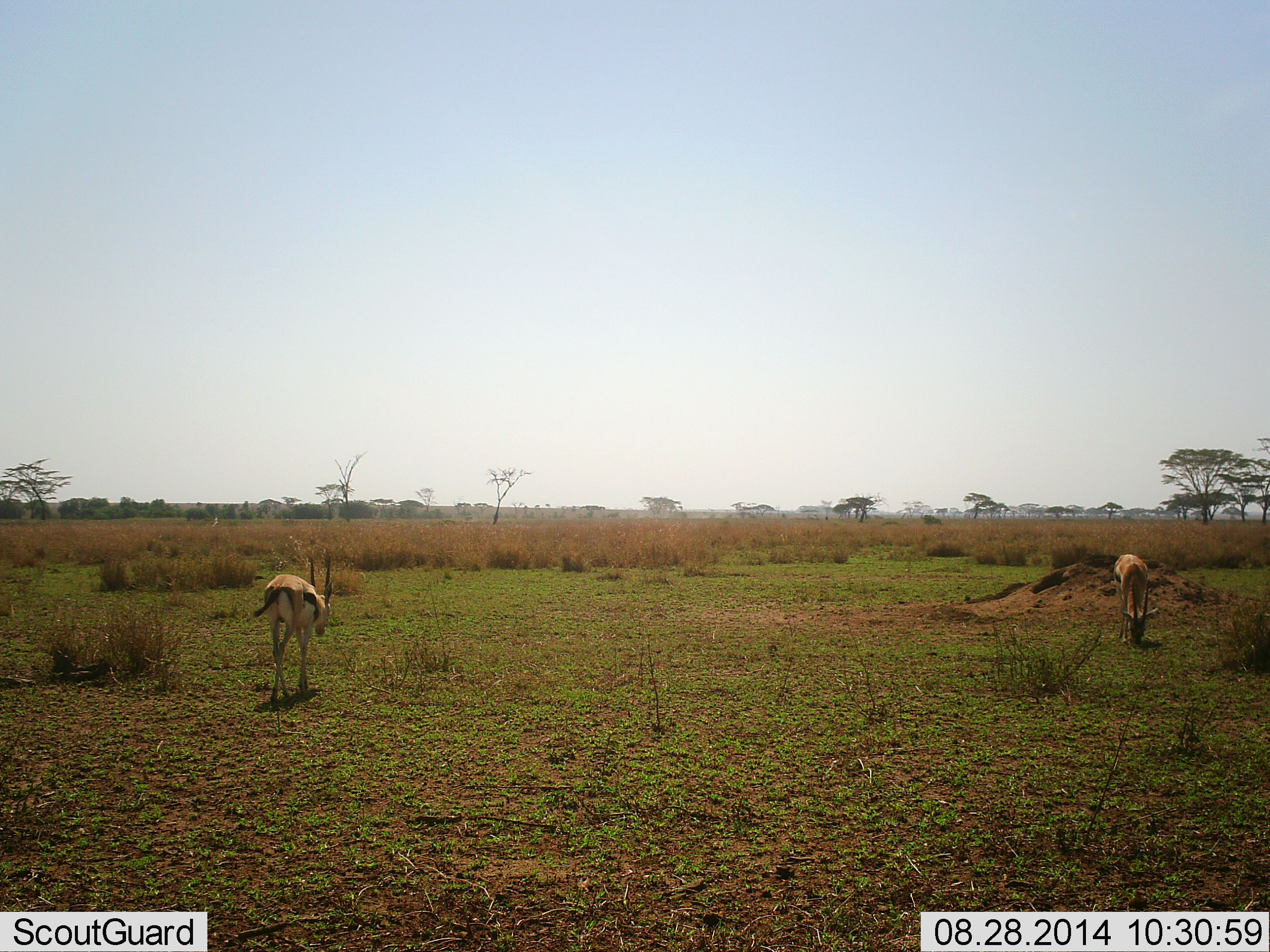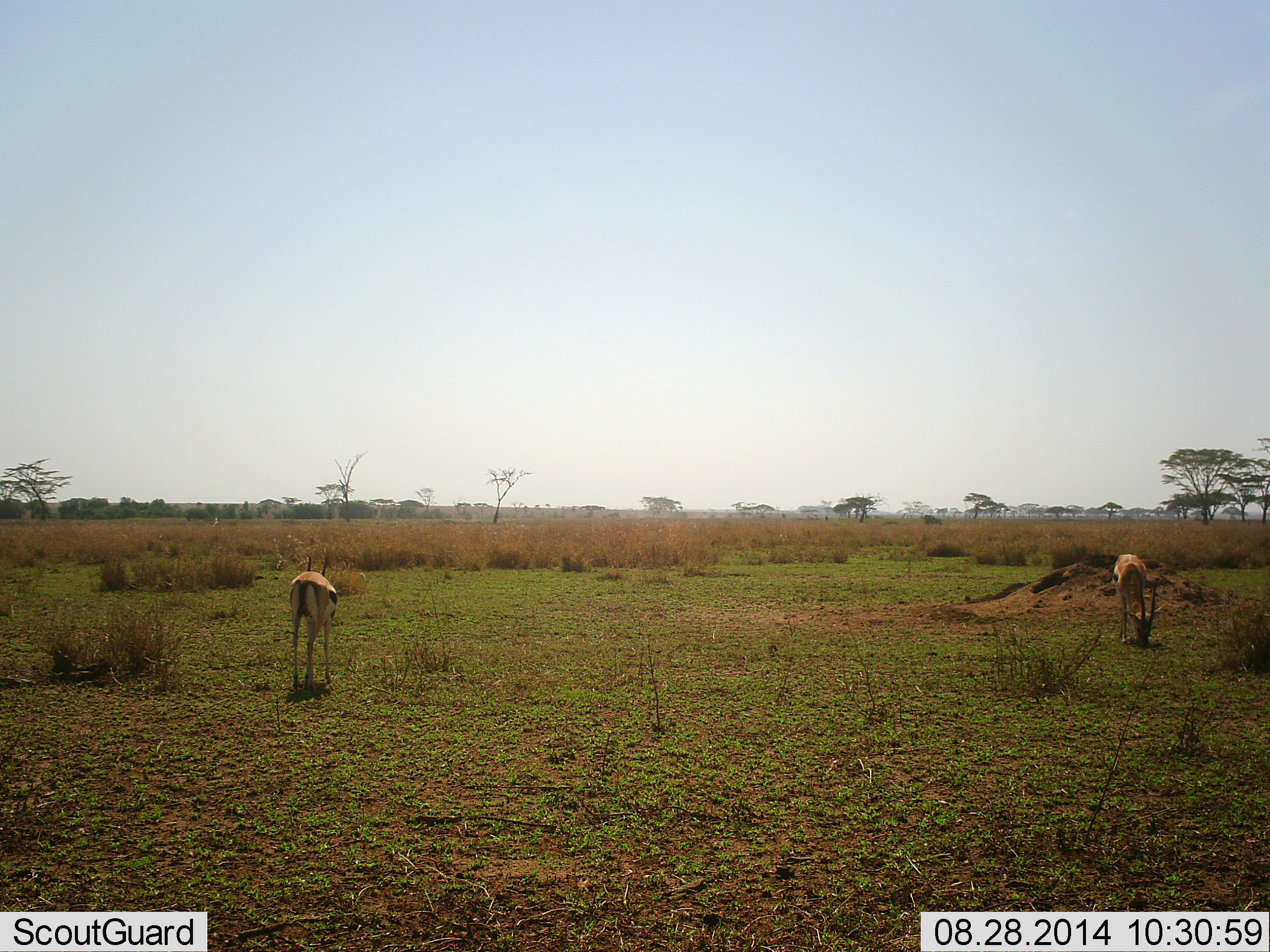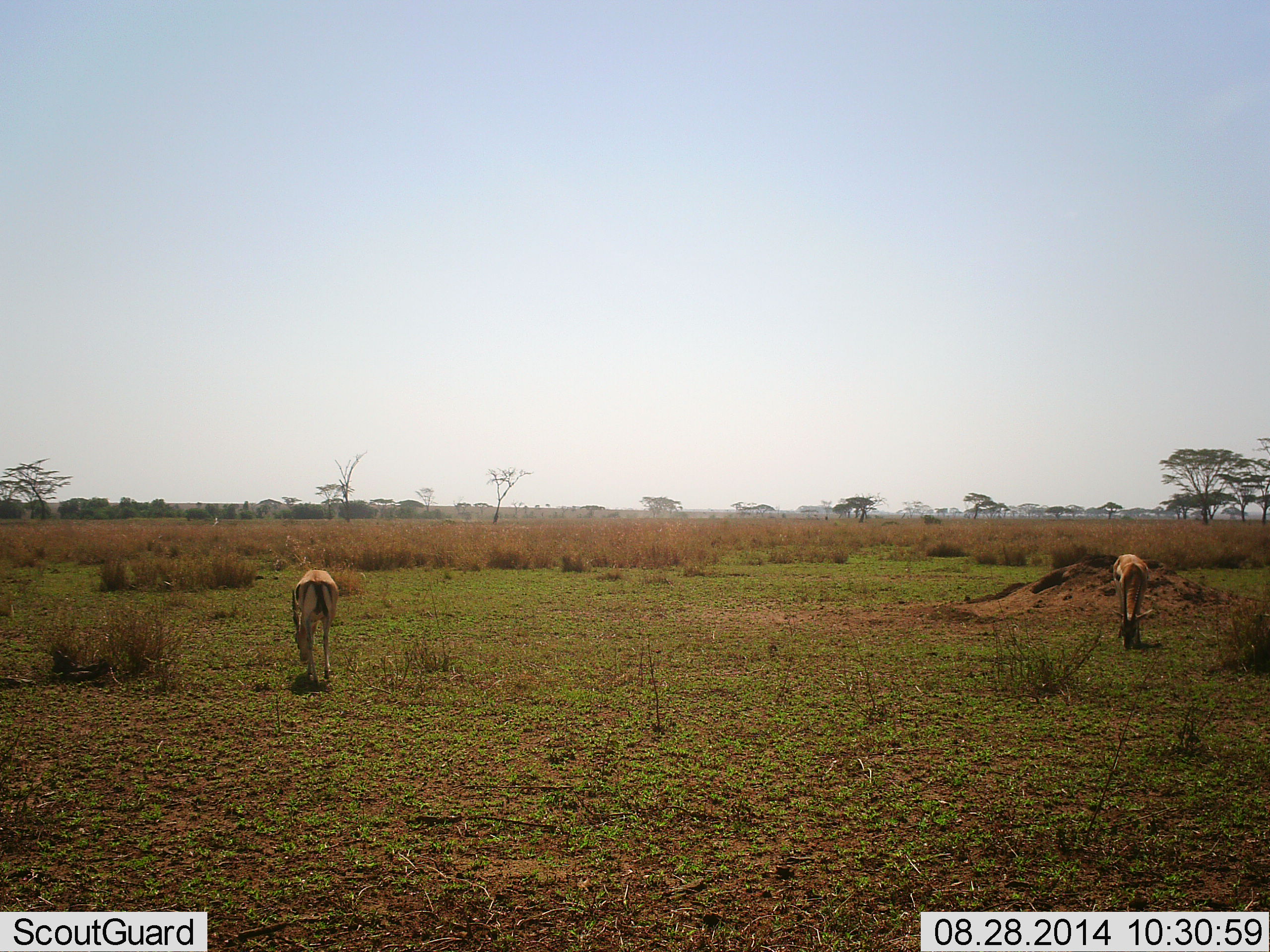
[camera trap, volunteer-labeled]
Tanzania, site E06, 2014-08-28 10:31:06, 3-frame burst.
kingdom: Animalia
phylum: Chordata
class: Mammalia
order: Artiodactyla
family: Bovidae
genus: Eudorcas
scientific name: Eudorcas thomsonii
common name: thomson's gazelle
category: gazellethomsons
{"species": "gazellethomsons (thomson's gazelle) (Eudorcas thomsonii)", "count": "2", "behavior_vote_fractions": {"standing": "50%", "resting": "0%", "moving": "20%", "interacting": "0%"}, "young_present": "0%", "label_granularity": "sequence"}